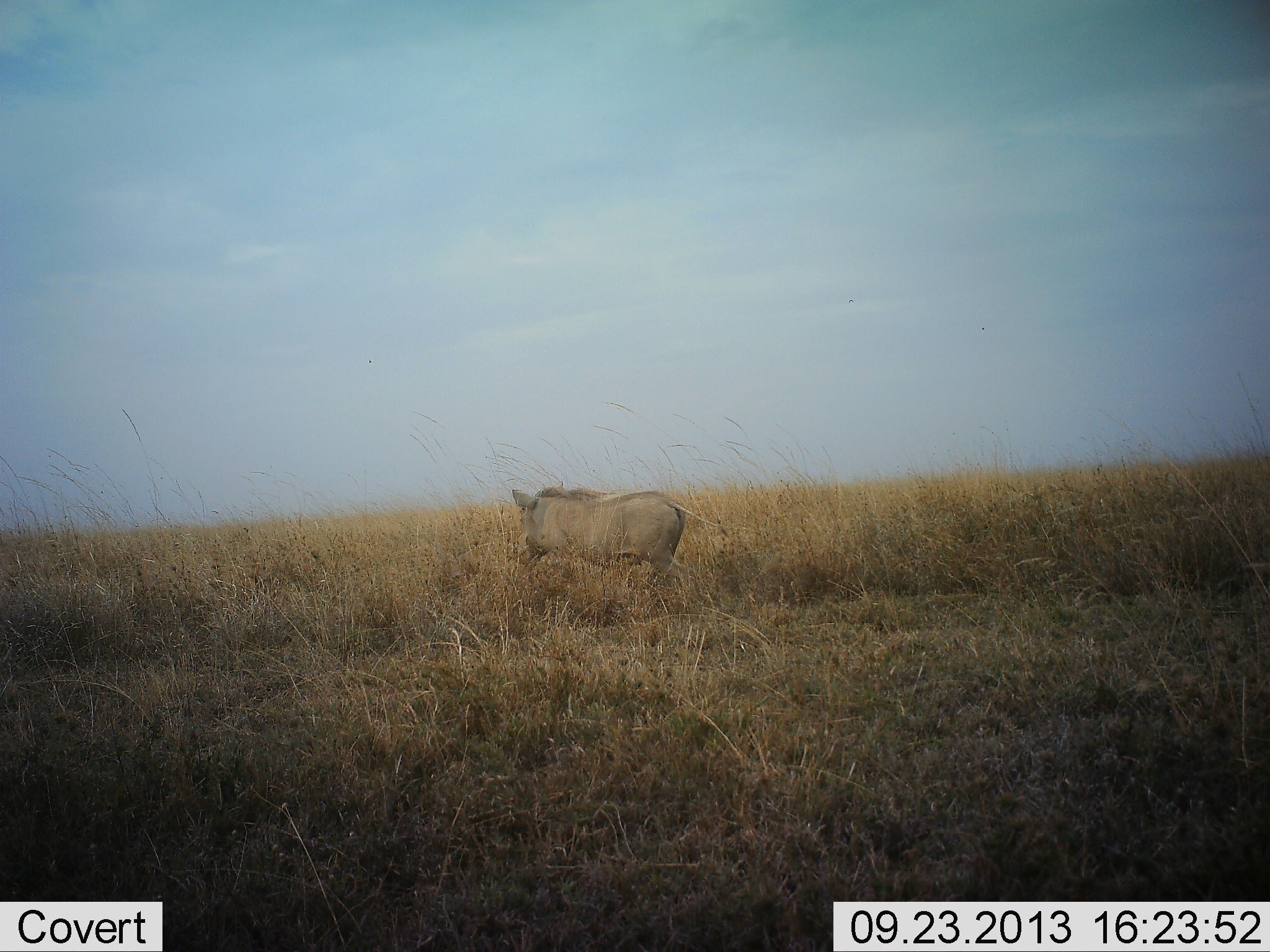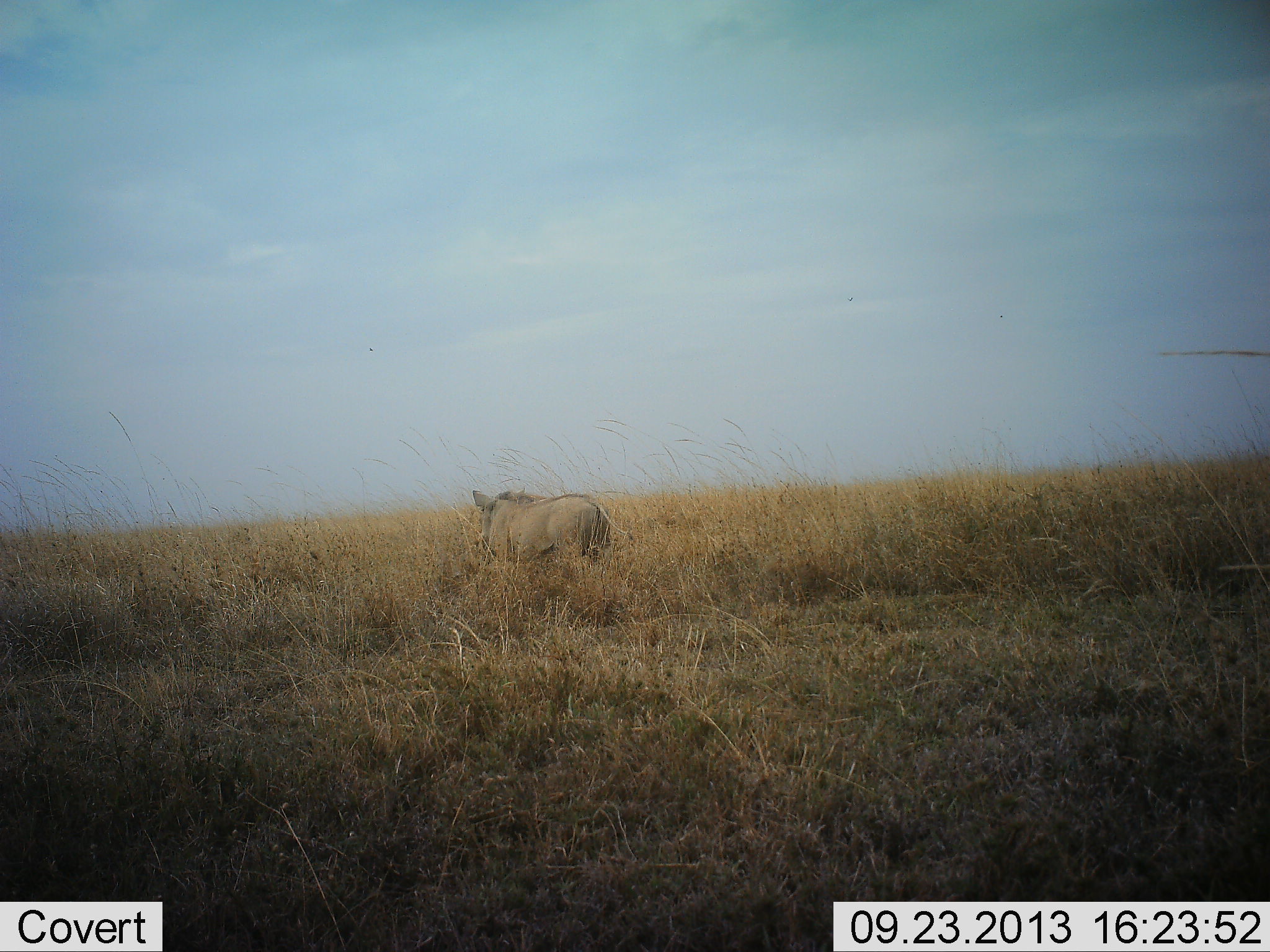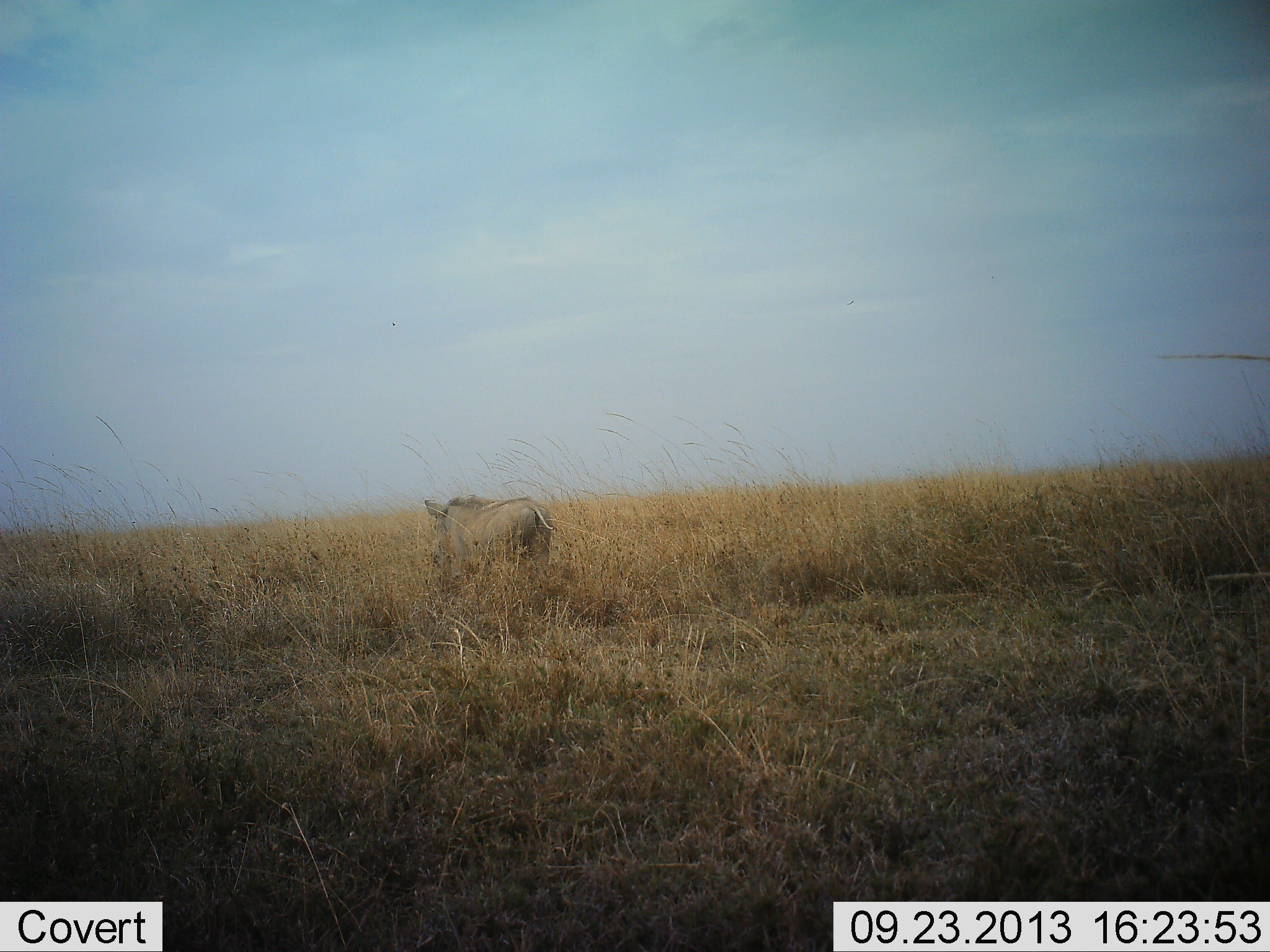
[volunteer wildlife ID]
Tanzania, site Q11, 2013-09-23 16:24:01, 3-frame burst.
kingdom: Animalia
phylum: Chordata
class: Mammalia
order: Artiodactyla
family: Suidae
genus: Phacochoerus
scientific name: Phacochoerus africanus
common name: warthog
Warthog (Phacochoerus africanus), count 1. Behavior (volunteer vote fractions): standing 8%, resting 0%, moving 100%, interacting 0%. Young present (vote fraction): 0%. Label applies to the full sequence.